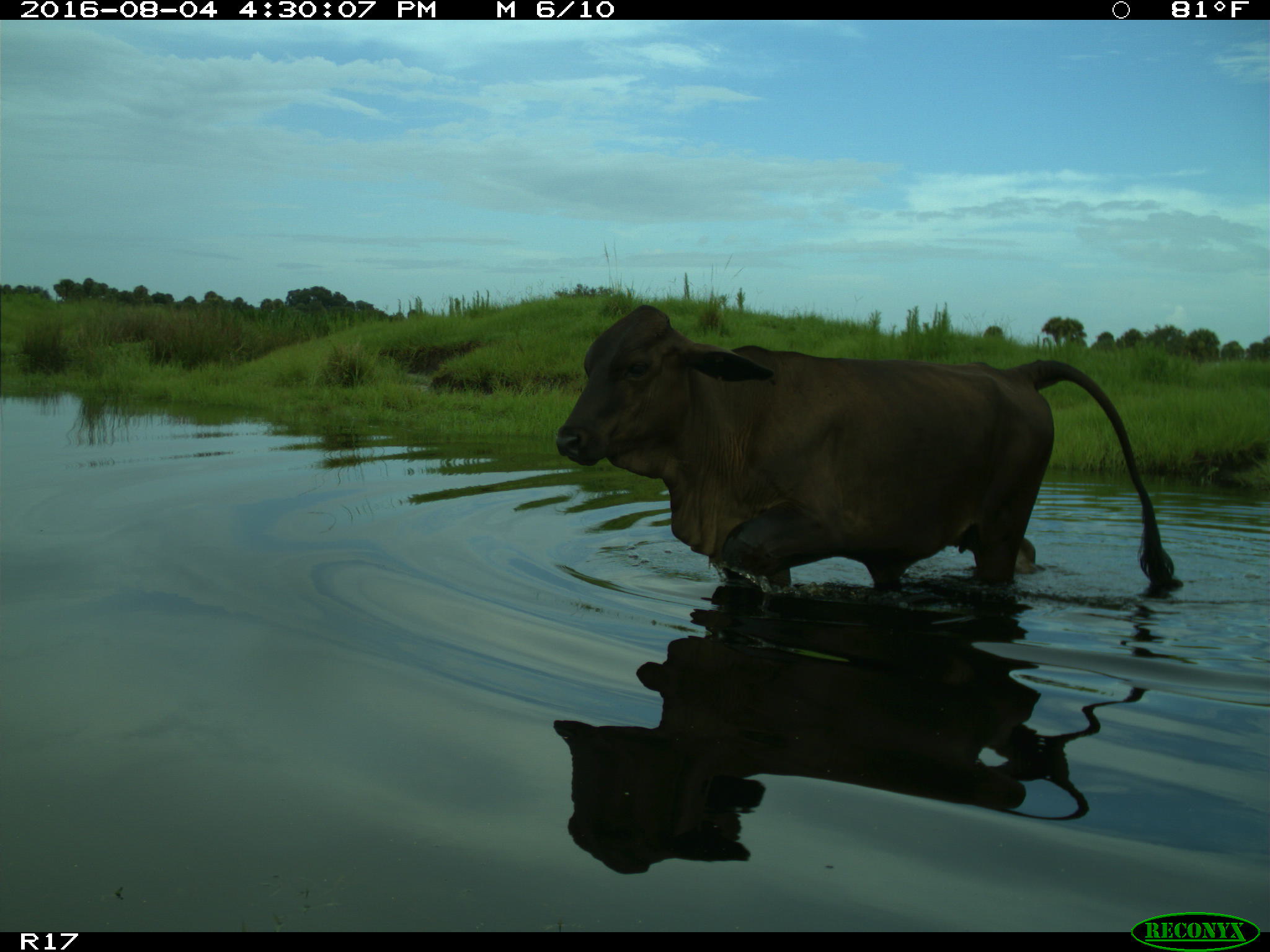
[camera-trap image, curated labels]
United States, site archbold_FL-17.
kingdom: Animalia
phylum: Chordata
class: Mammalia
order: Artiodactyla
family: Bovidae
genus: Bos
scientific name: Bos taurus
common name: domestic cow